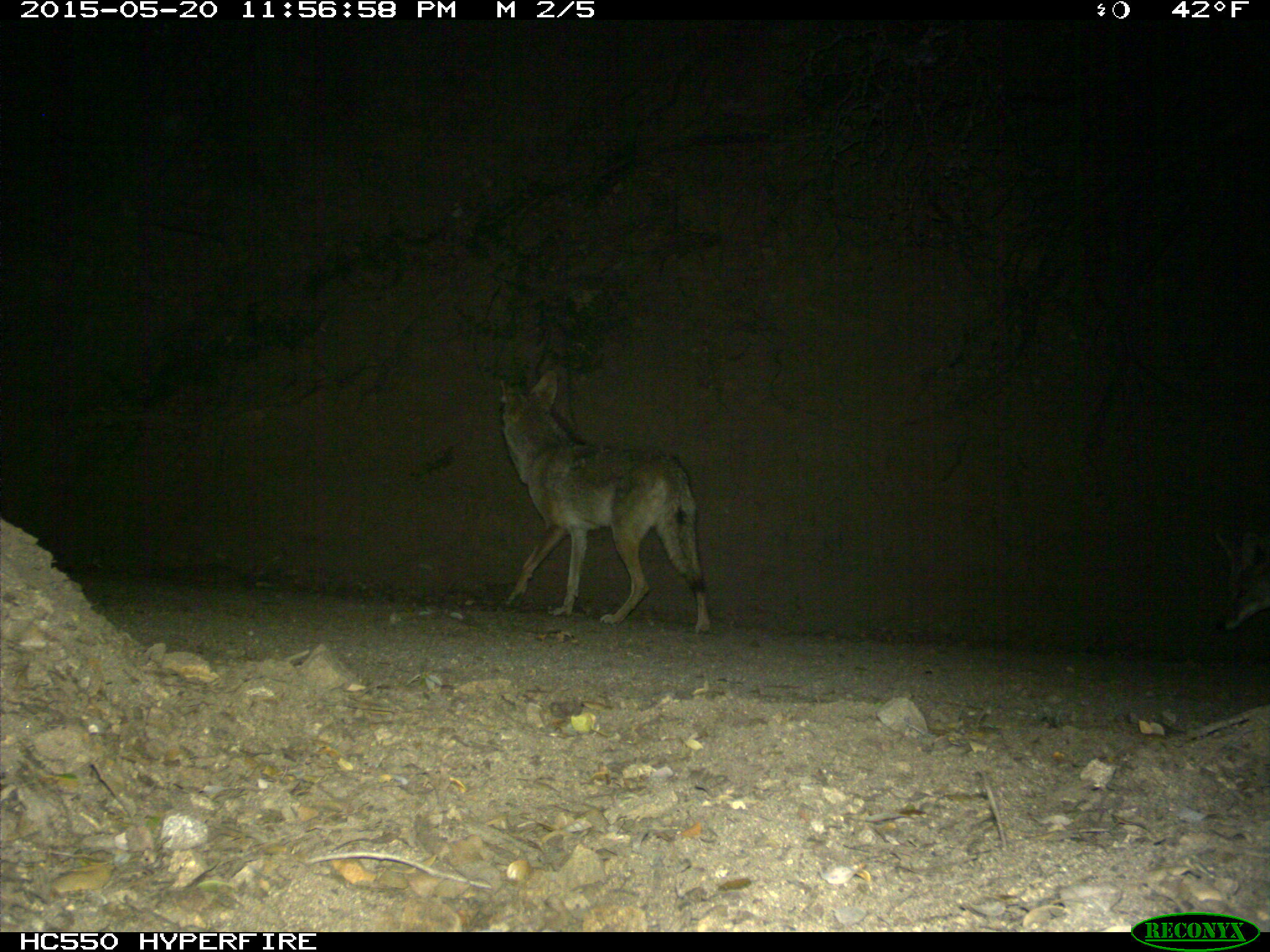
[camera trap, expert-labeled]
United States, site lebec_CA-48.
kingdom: Animalia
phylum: Chordata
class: Mammalia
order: Carnivora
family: Canidae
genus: Canis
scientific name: Canis latrans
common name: coyote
Canis latrans (coyote).